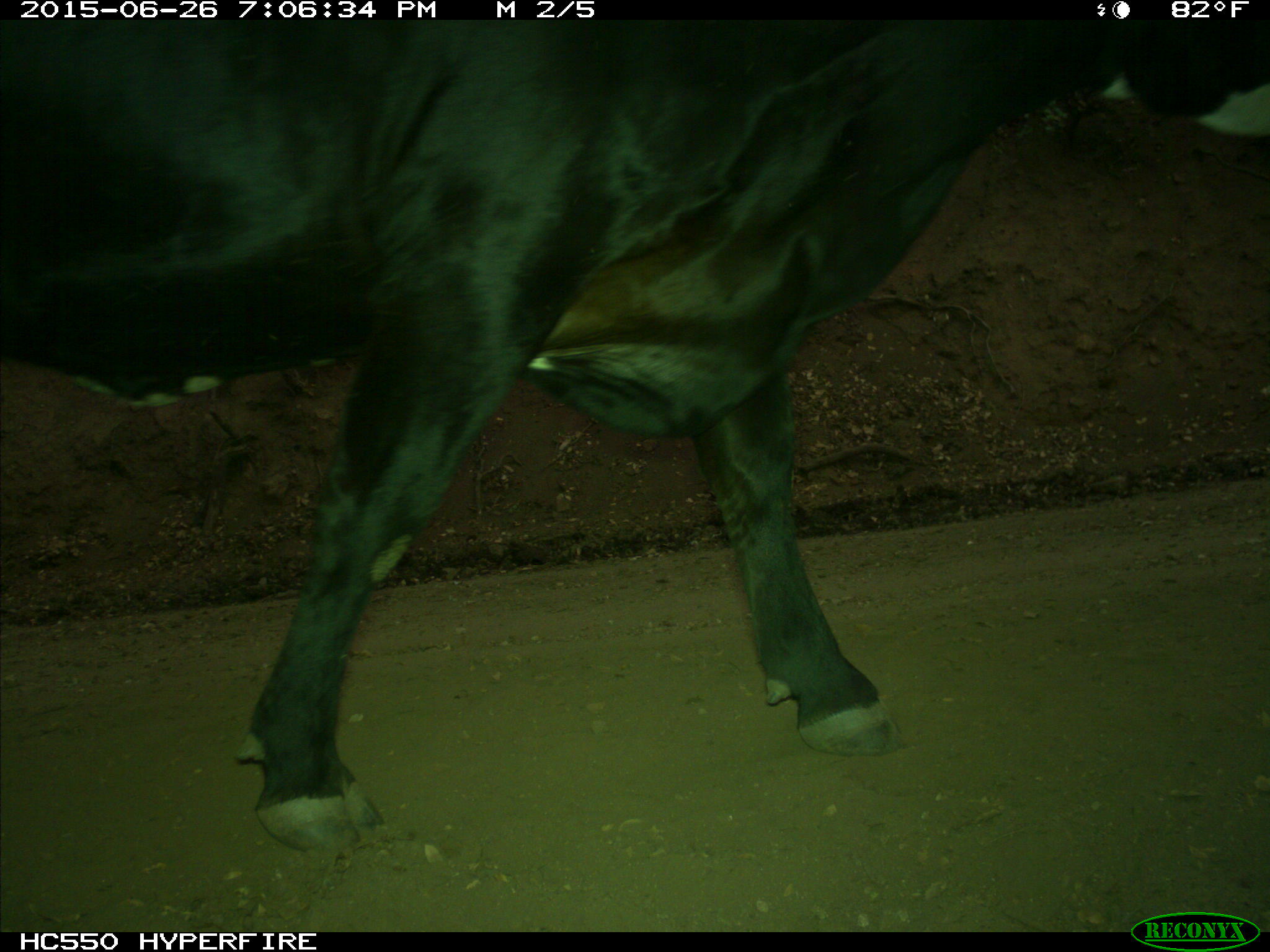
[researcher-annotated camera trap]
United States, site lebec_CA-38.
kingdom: Animalia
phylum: Chordata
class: Mammalia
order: Artiodactyla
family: Bovidae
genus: Bos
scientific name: Bos taurus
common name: domestic cow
Bos taurus (domestic cow).